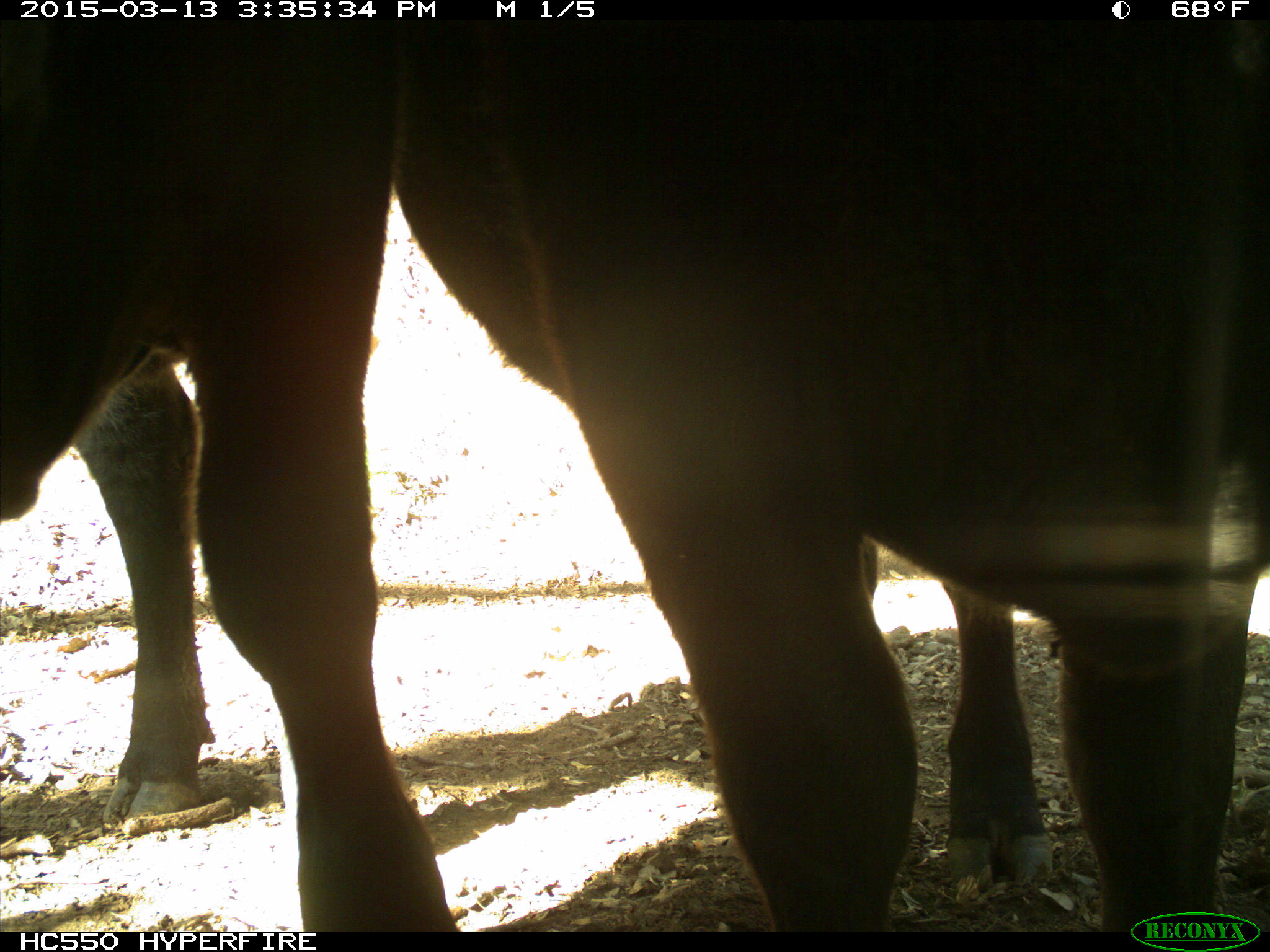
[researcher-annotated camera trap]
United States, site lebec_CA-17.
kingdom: Animalia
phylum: Chordata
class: Mammalia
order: Artiodactyla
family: Bovidae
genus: Bos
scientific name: Bos taurus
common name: domestic cow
Bos taurus (domestic cow).